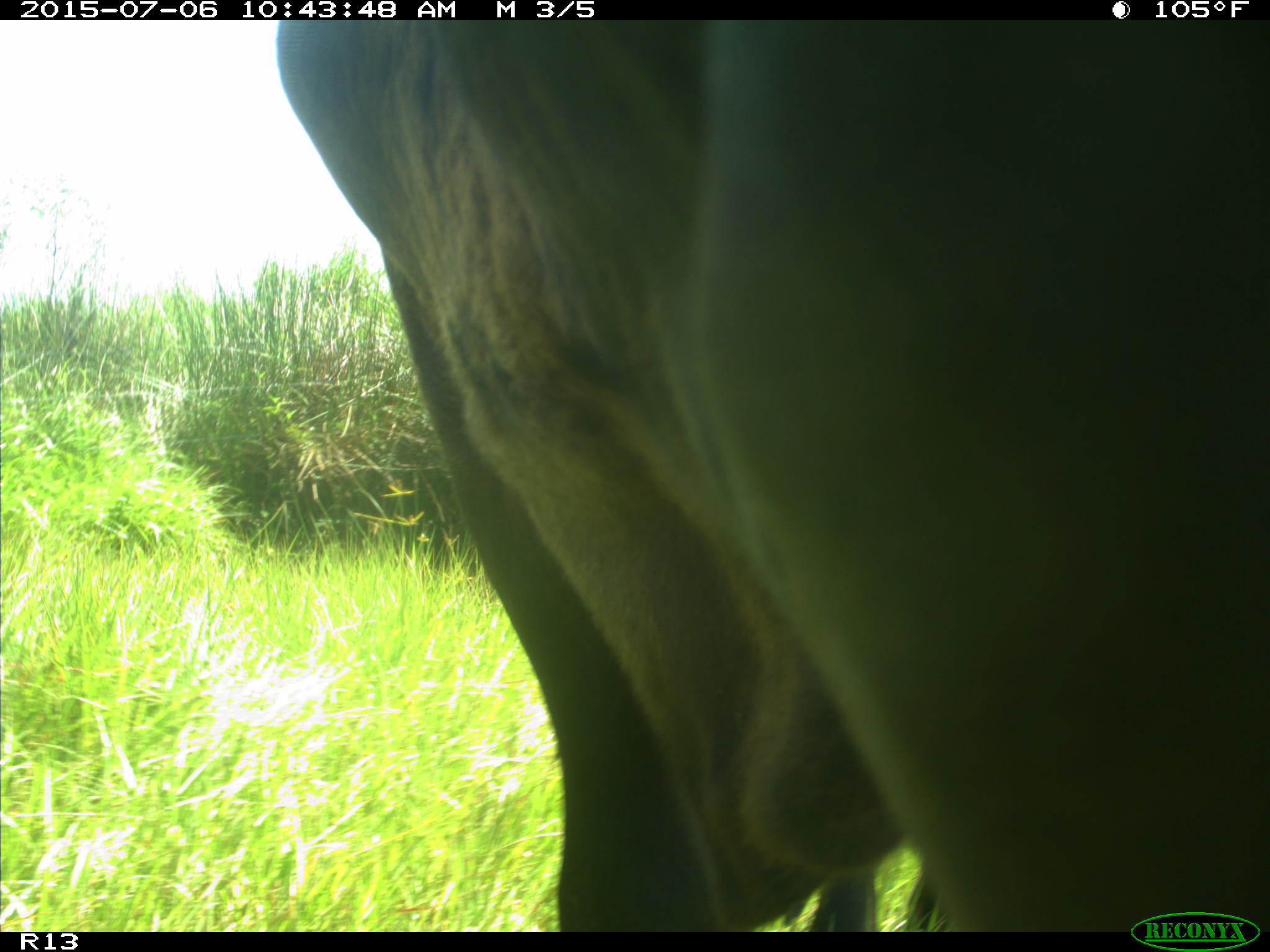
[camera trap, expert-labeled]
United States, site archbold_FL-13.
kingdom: Animalia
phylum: Chordata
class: Mammalia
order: Artiodactyla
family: Bovidae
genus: Bos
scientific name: Bos taurus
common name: domestic cow